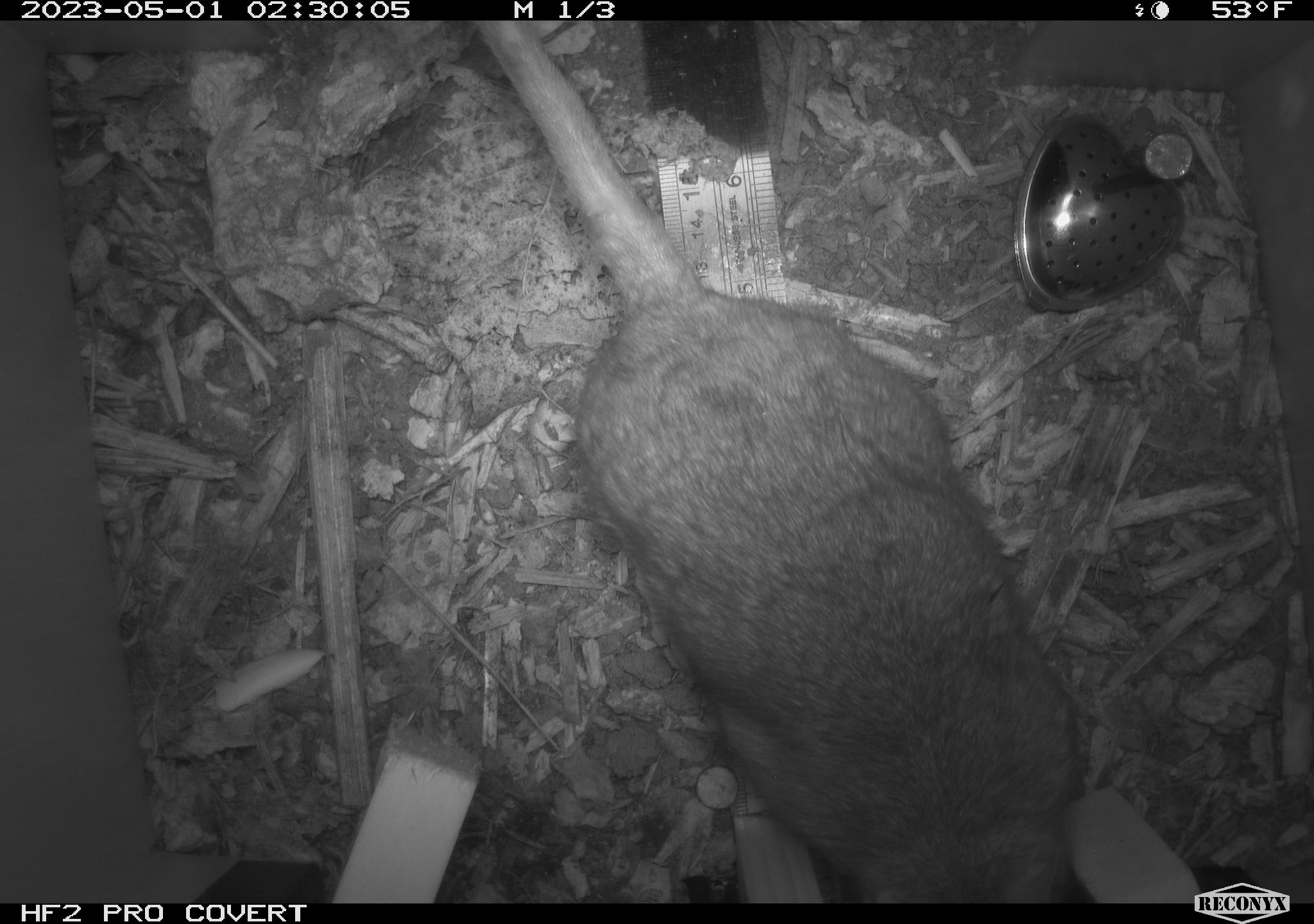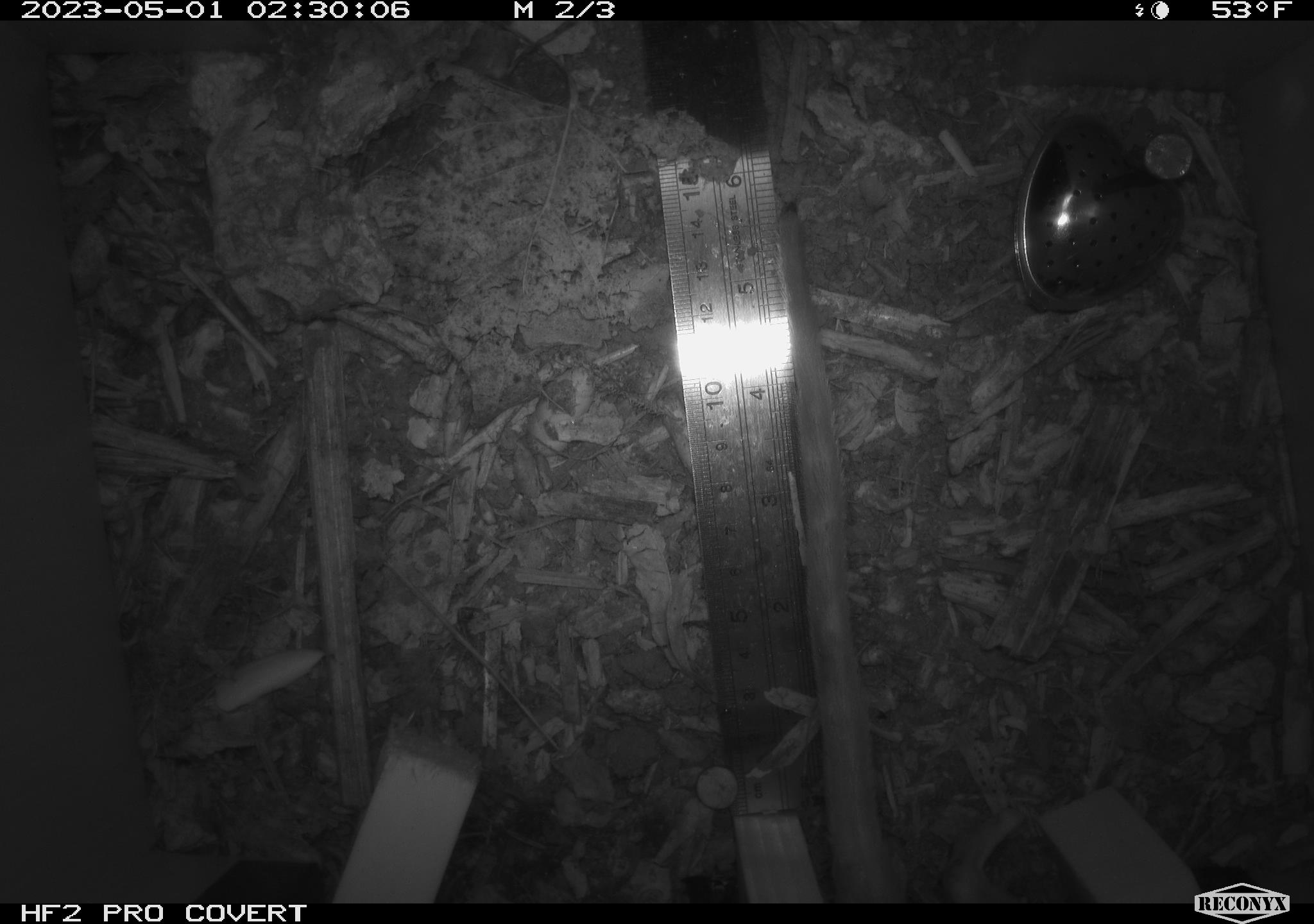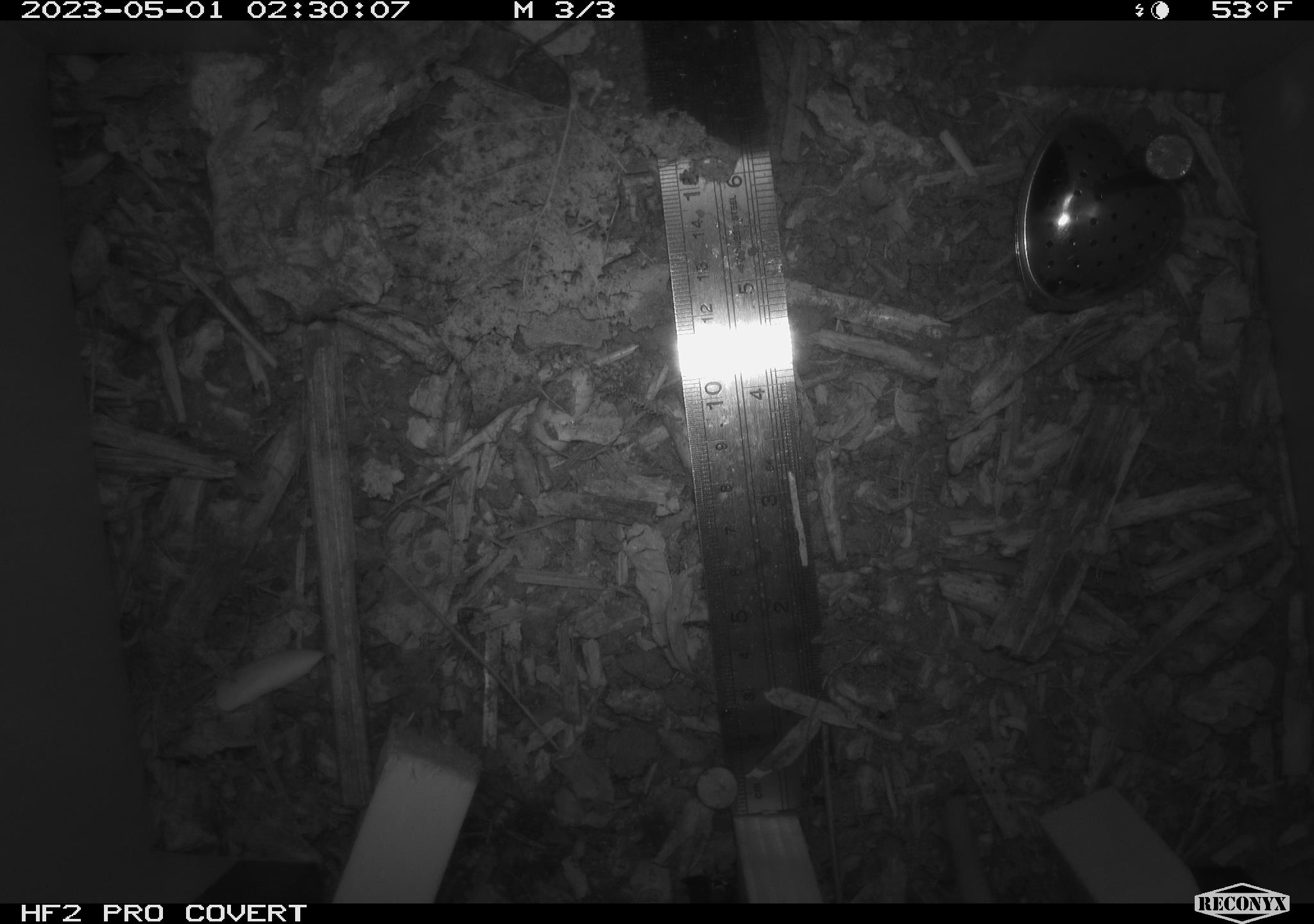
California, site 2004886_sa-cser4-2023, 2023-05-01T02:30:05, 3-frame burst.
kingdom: Animalia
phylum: Chordata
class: Mammalia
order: Rodentia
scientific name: Rodentia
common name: woodrat or rat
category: woodrat or rat species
Woodrat or rat species (woodrat or rat) (Rodentia).